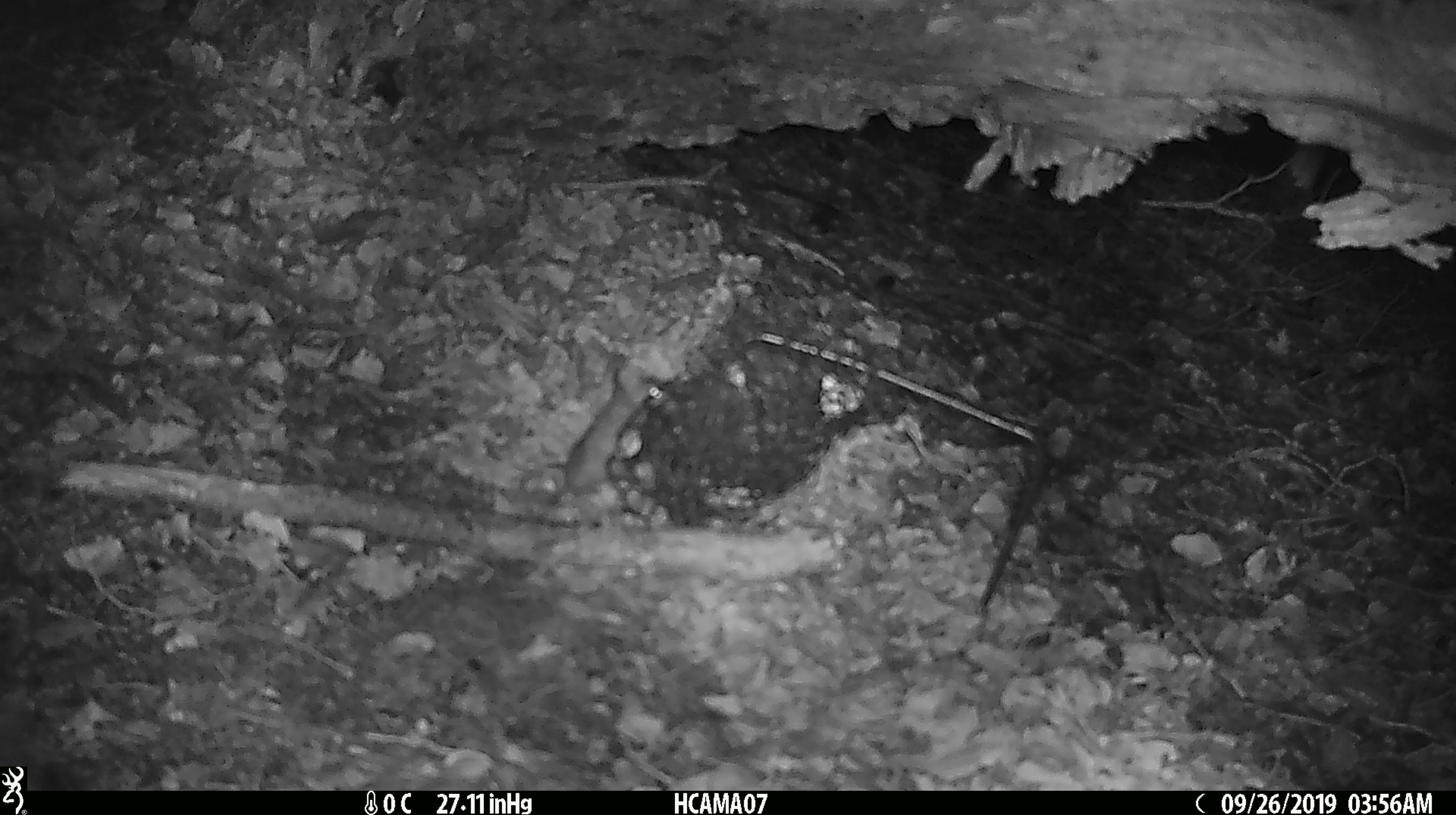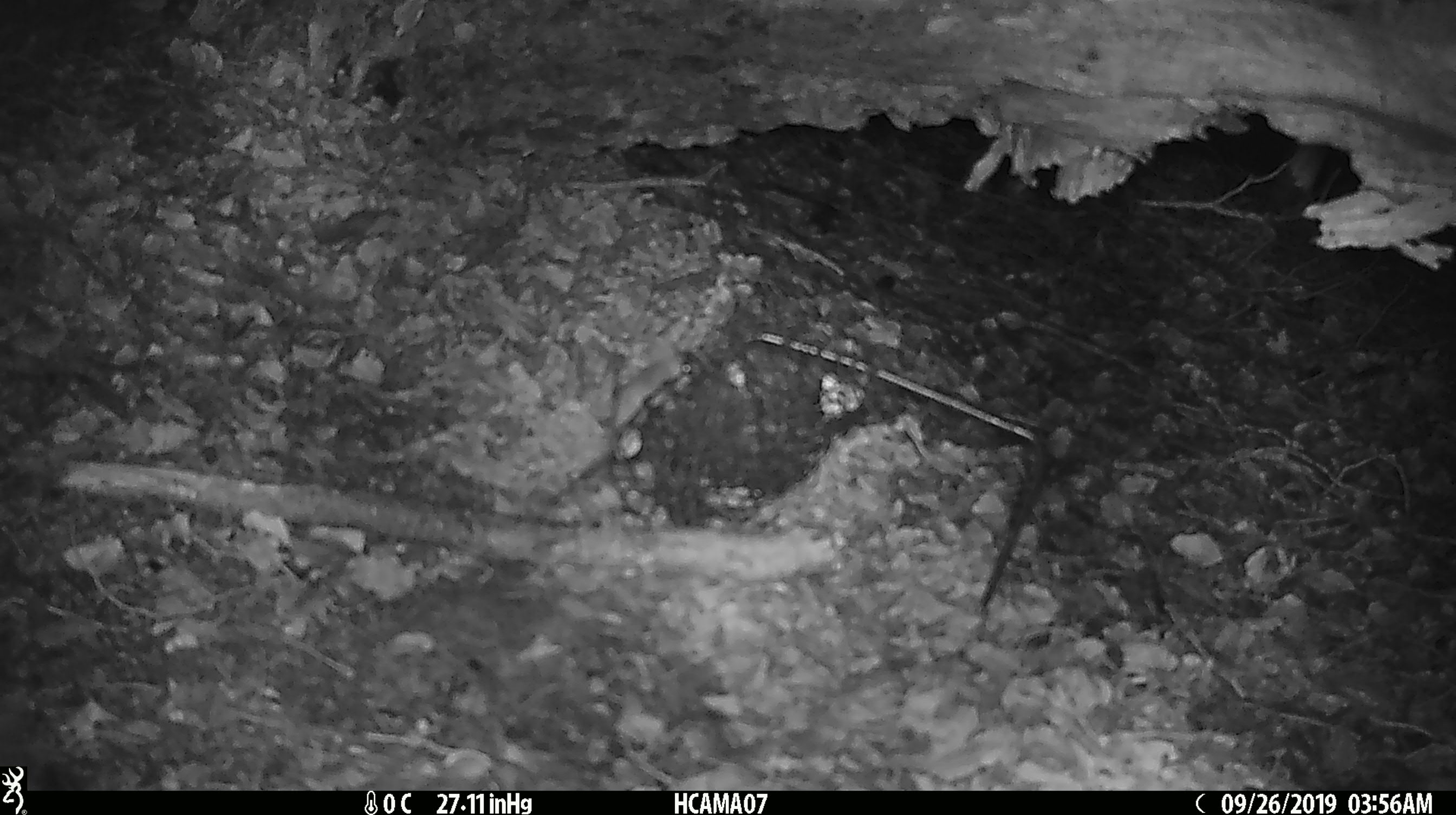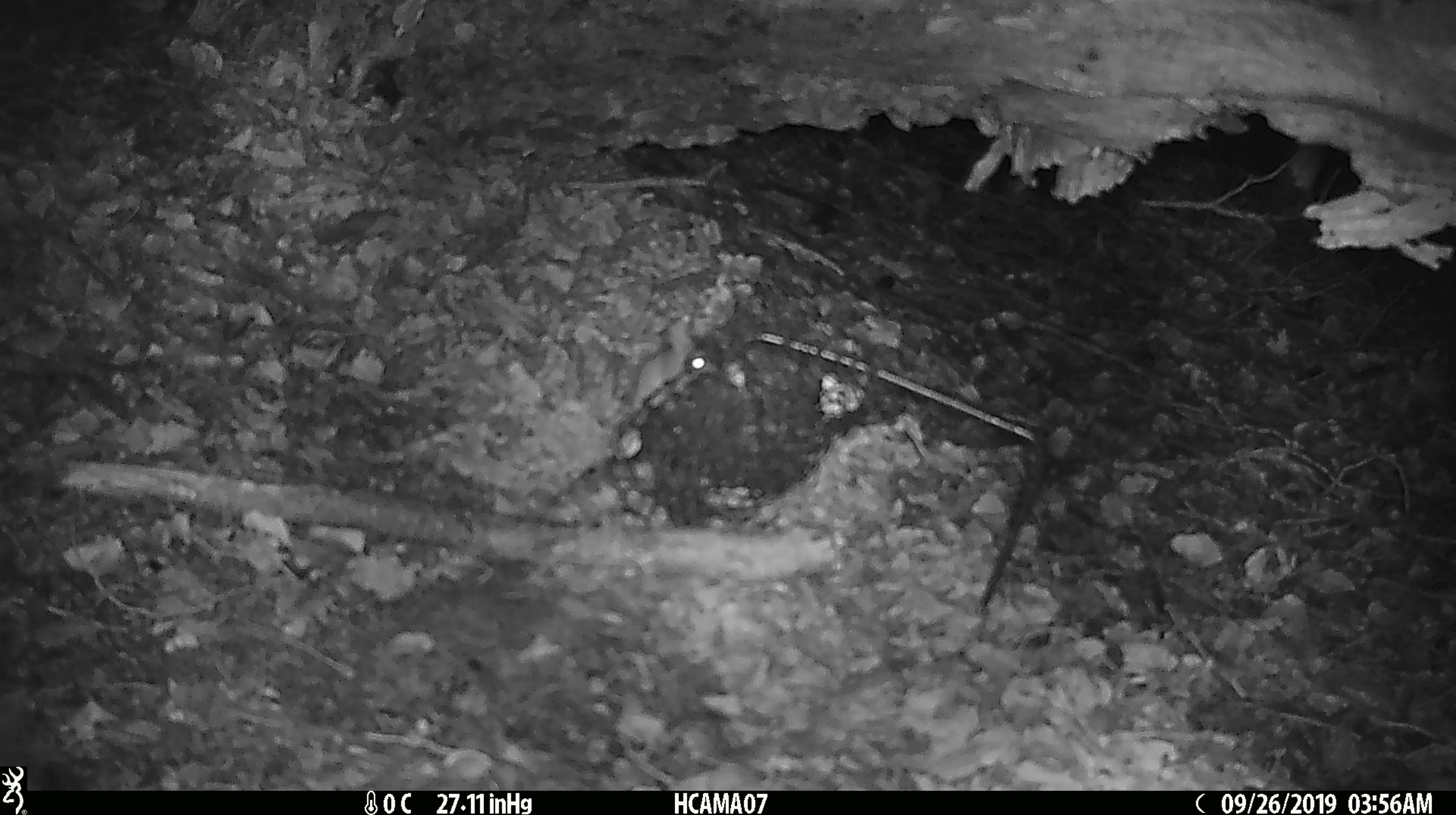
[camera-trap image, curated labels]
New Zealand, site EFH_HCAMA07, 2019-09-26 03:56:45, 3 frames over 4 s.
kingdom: Animalia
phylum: Chordata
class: Mammalia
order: Rodentia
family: Muridae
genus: Mus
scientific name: Mus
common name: mouse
Mouse (Mus).